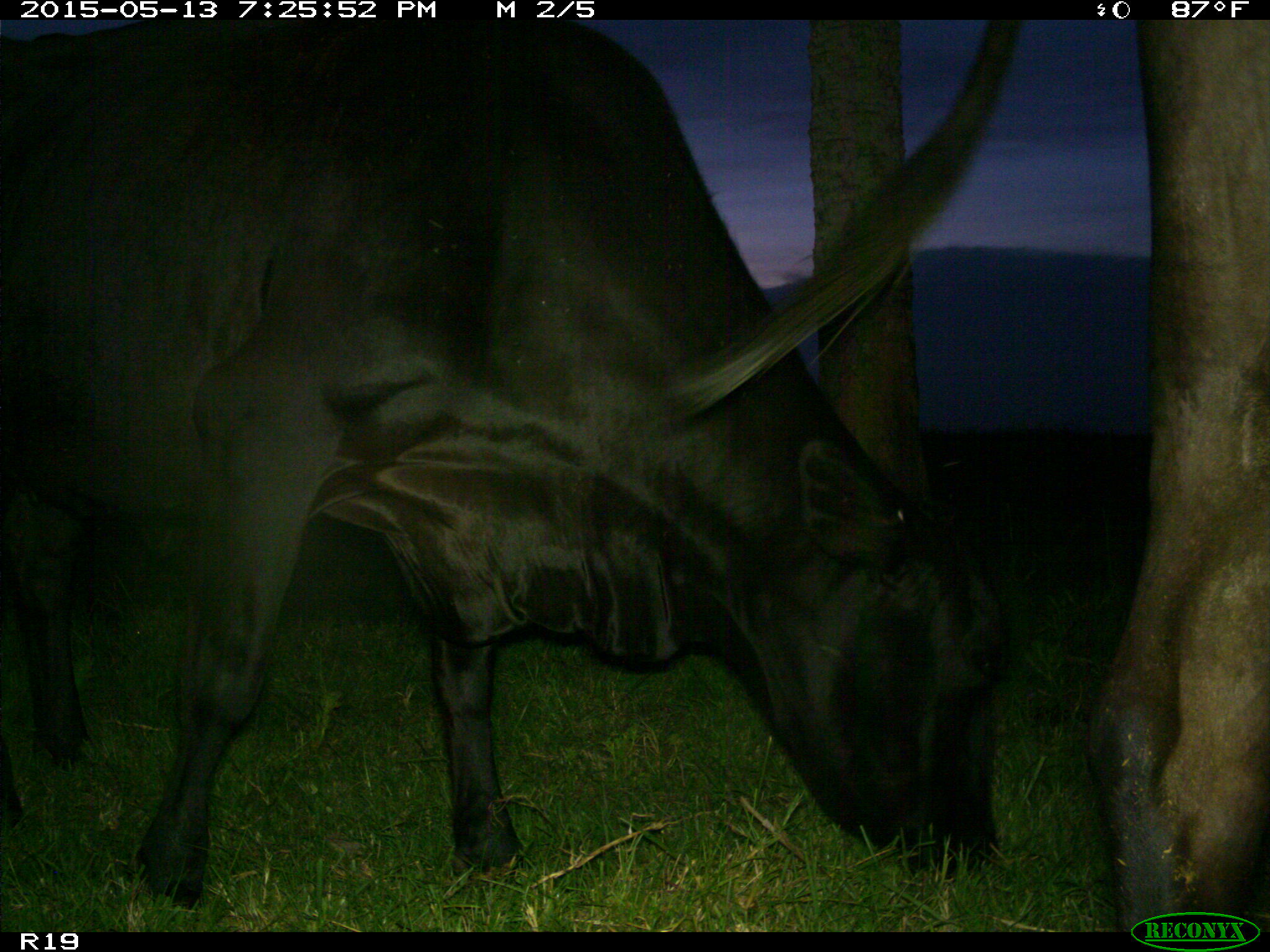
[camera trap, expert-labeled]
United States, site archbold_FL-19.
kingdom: Animalia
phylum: Chordata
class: Mammalia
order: Artiodactyla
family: Bovidae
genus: Bos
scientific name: Bos taurus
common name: domestic cow